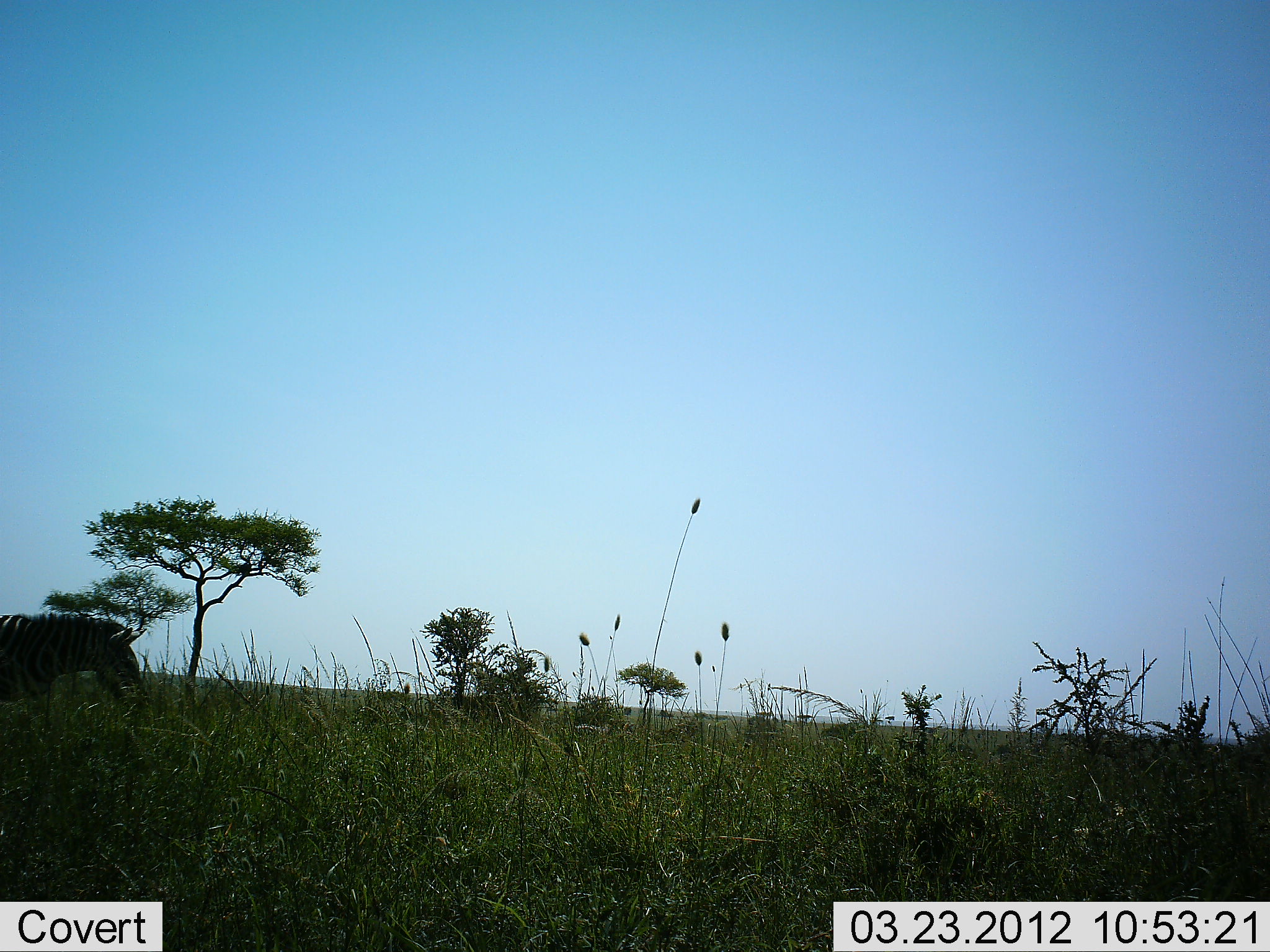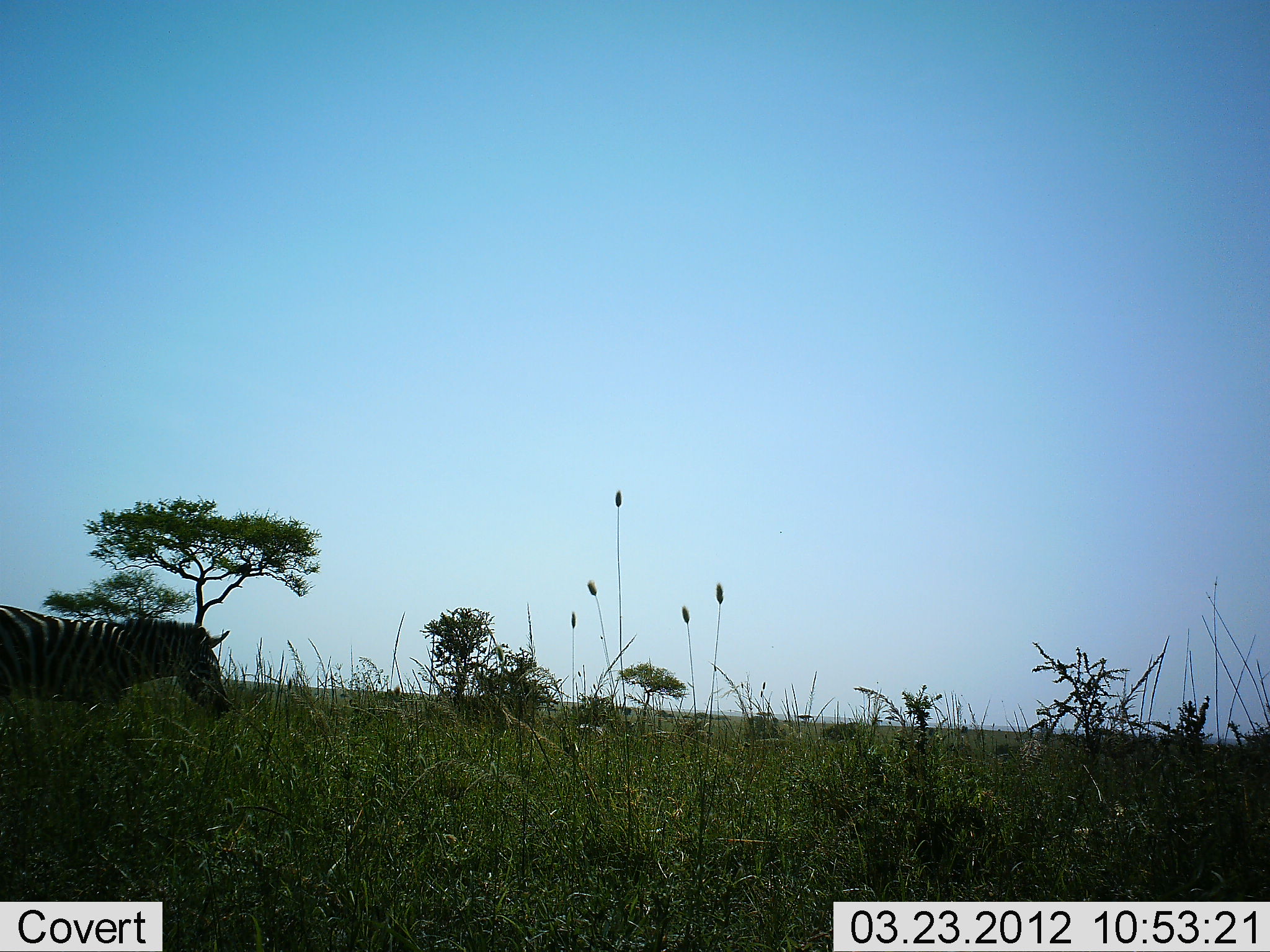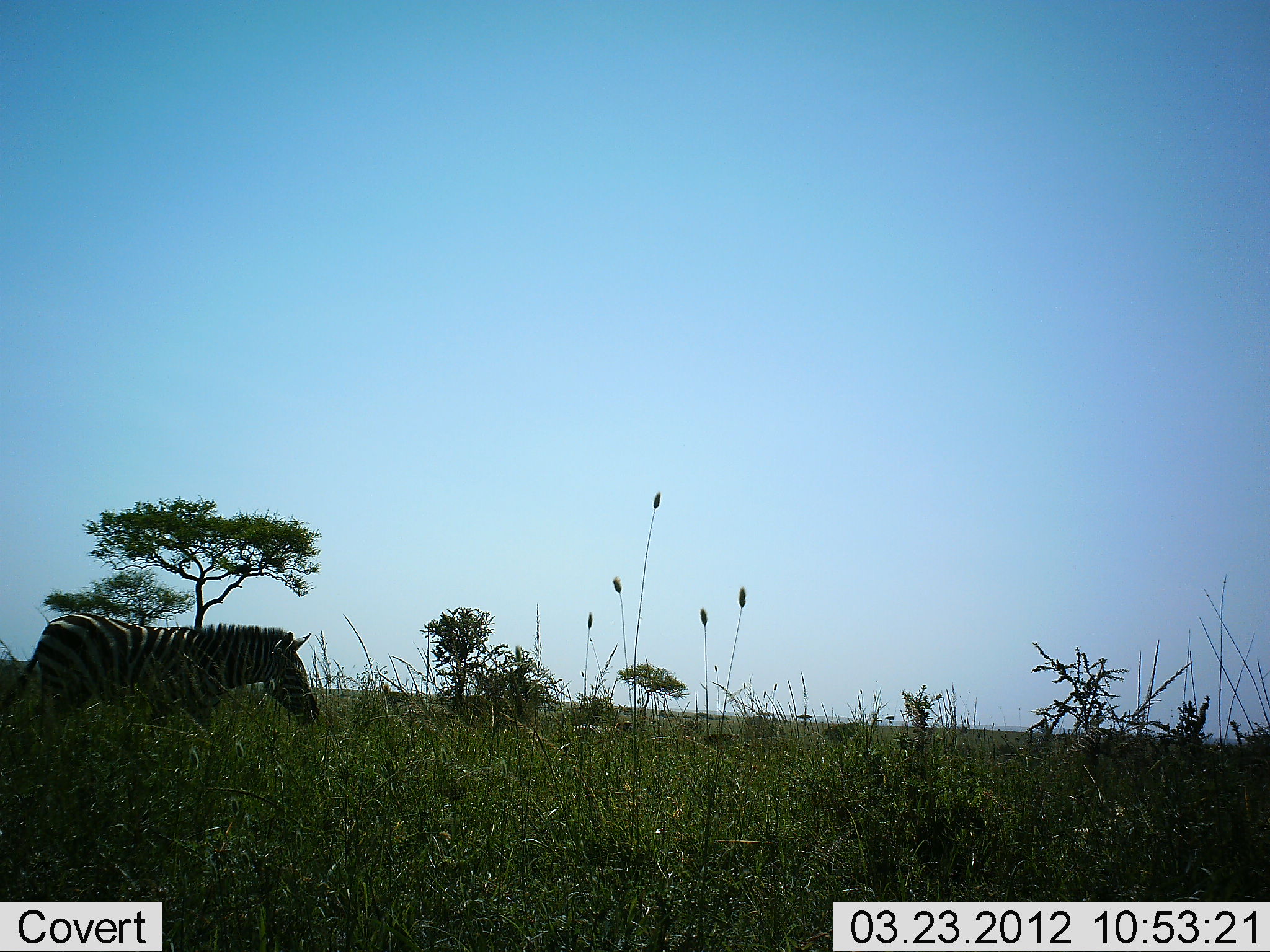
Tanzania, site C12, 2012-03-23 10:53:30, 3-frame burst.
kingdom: Animalia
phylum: Chordata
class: Mammalia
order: Perissodactyla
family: Equidae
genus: Equus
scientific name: Equus quagga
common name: plains zebra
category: zebra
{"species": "zebra (plains zebra) (Equus quagga)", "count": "1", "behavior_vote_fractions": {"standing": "0%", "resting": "0%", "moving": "100%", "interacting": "0%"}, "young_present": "0%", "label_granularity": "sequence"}